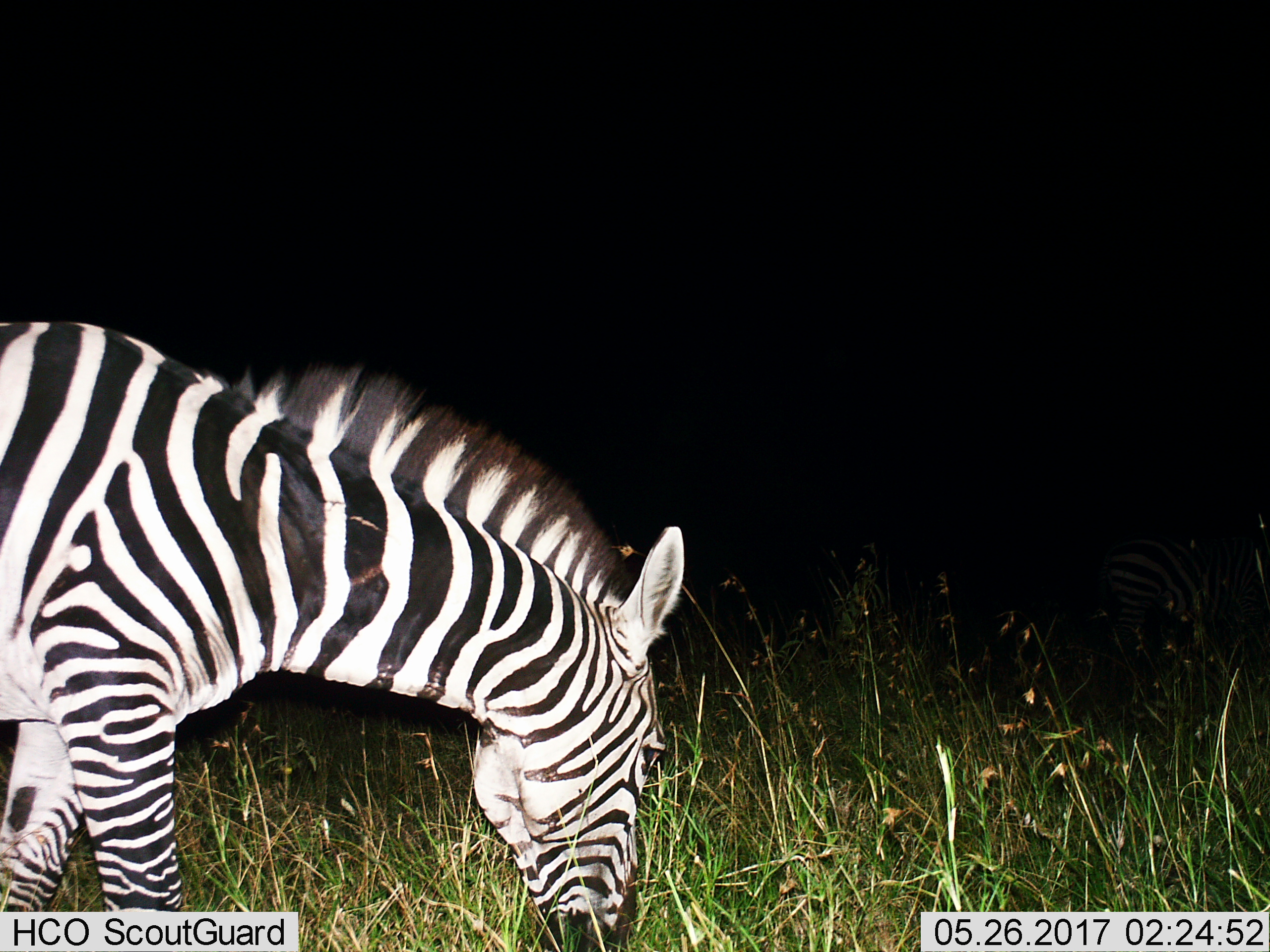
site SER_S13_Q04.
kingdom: Animalia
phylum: Chordata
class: Mammalia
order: Perissodactyla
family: Equidae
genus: Equus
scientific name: Equus quagga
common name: plains zebra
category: zebraplains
Zebraplains (plains zebra) (Equus quagga), count 1. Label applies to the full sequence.